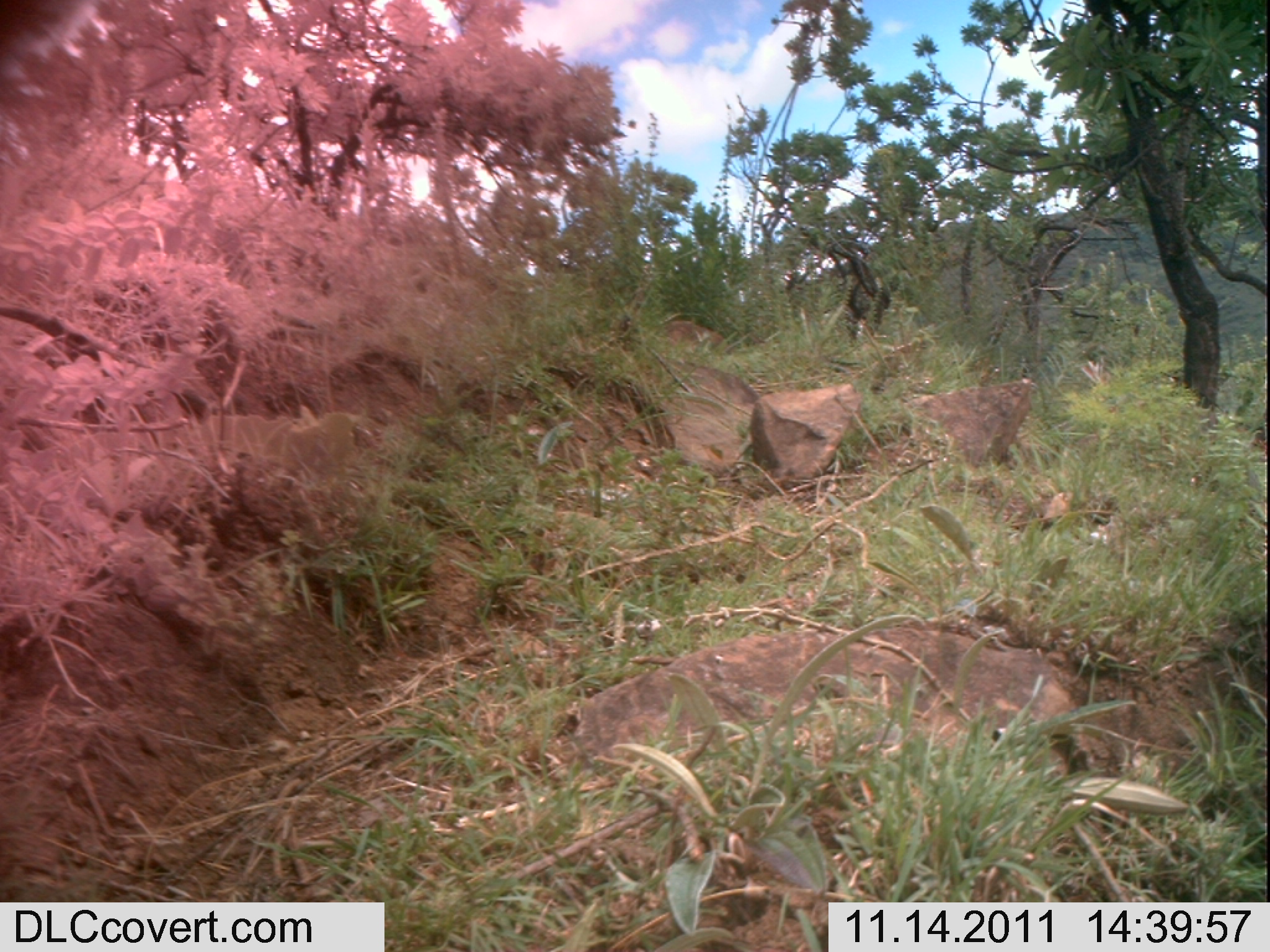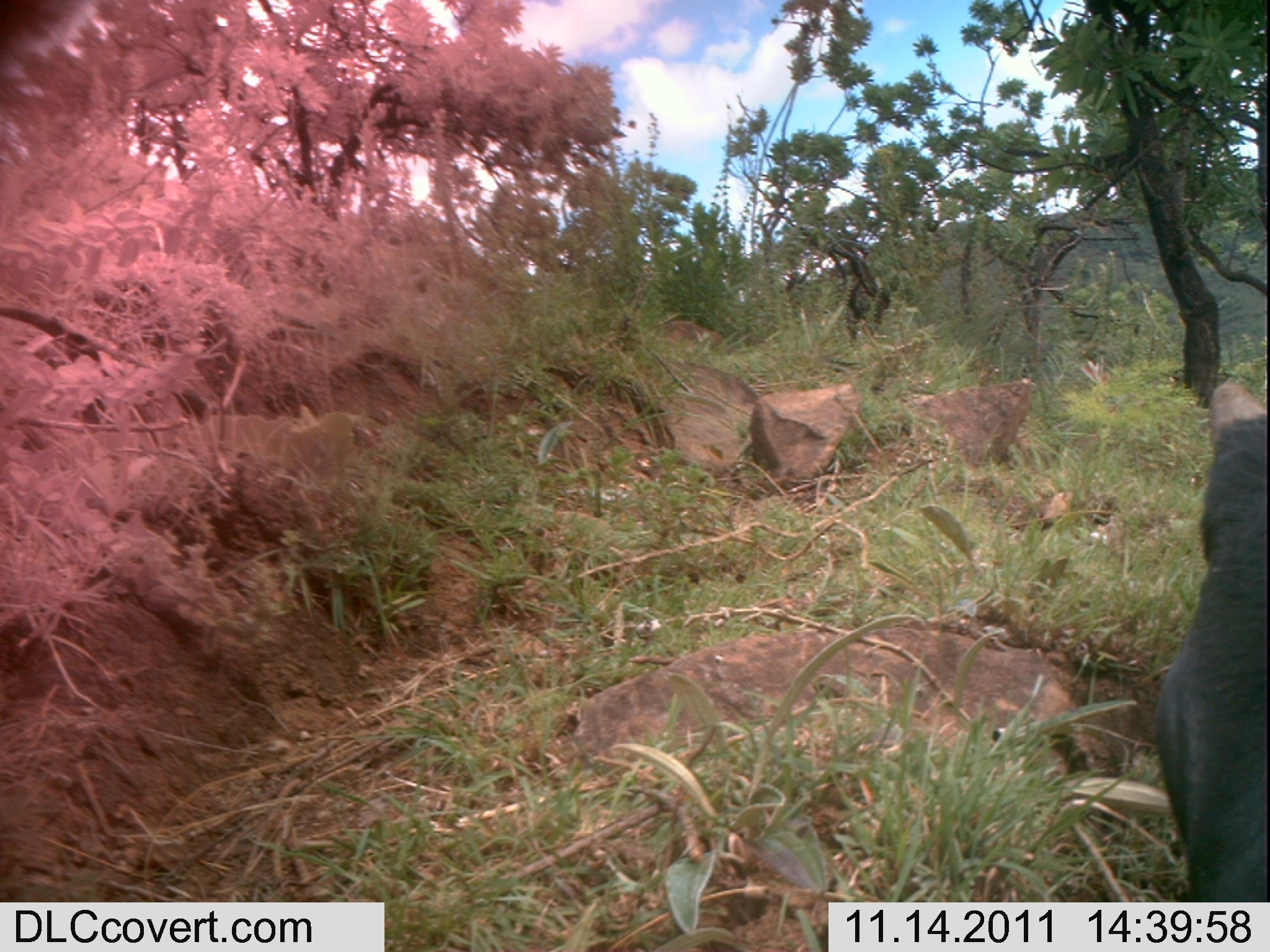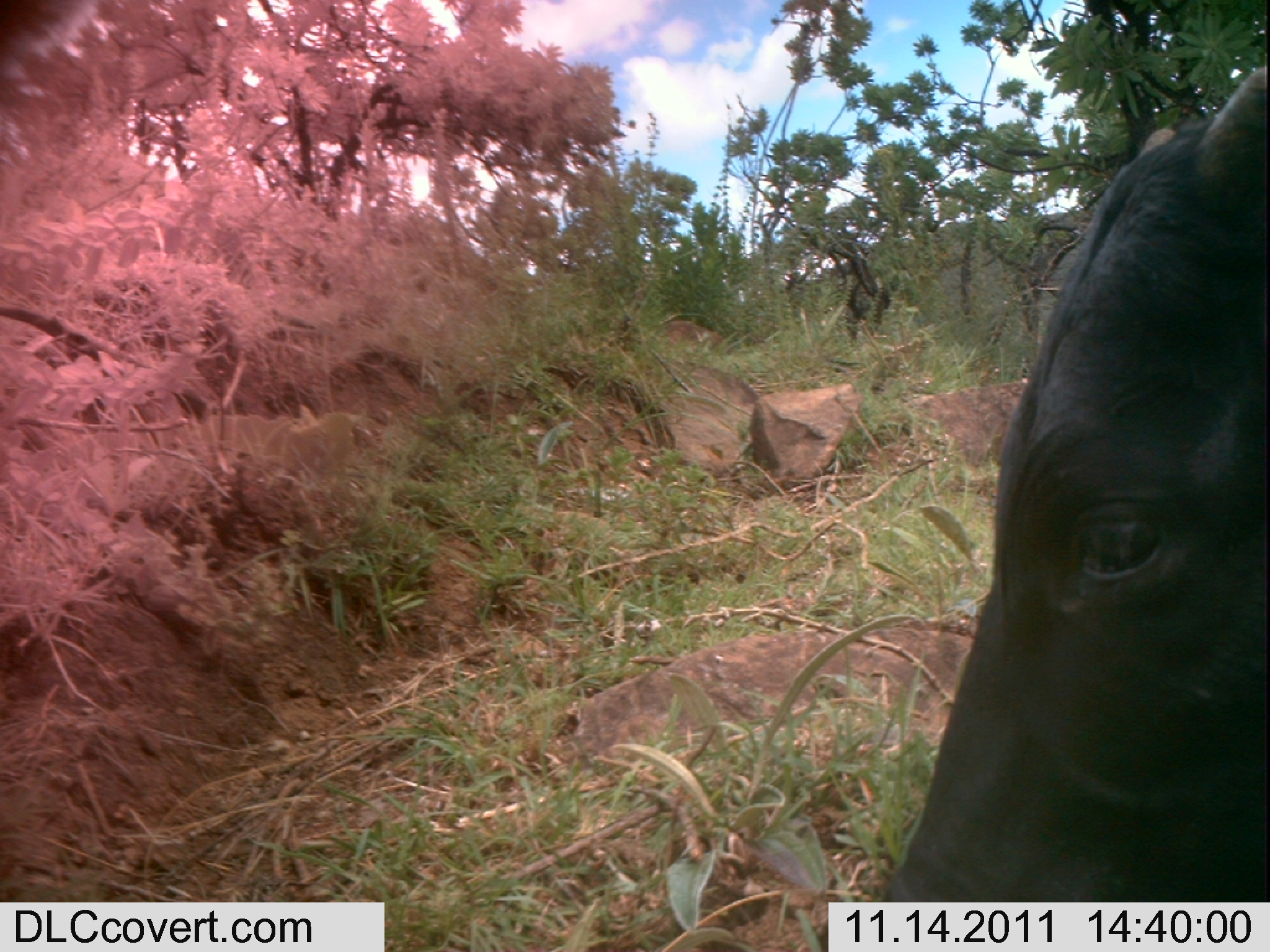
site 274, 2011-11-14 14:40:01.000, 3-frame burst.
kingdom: Animalia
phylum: Chordata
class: Mammalia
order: Artiodactyla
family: Bovidae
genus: Bos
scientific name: Bos taurus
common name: domestic cattle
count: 1